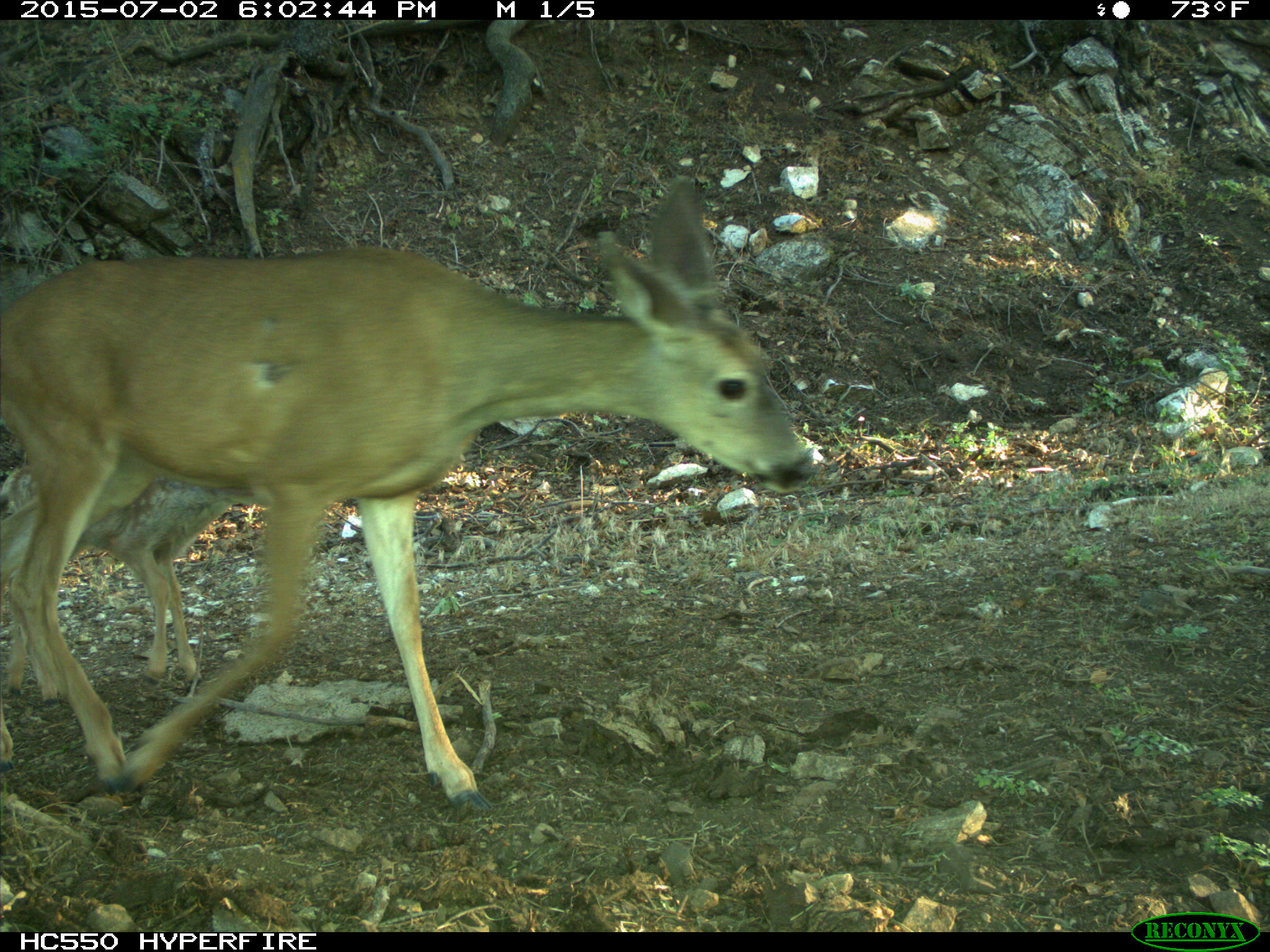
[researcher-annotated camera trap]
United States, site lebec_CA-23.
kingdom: Animalia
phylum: Chordata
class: Mammalia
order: Artiodactyla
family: Cervidae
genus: Odocoileus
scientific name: Odocoileus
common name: deer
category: unidentified deer